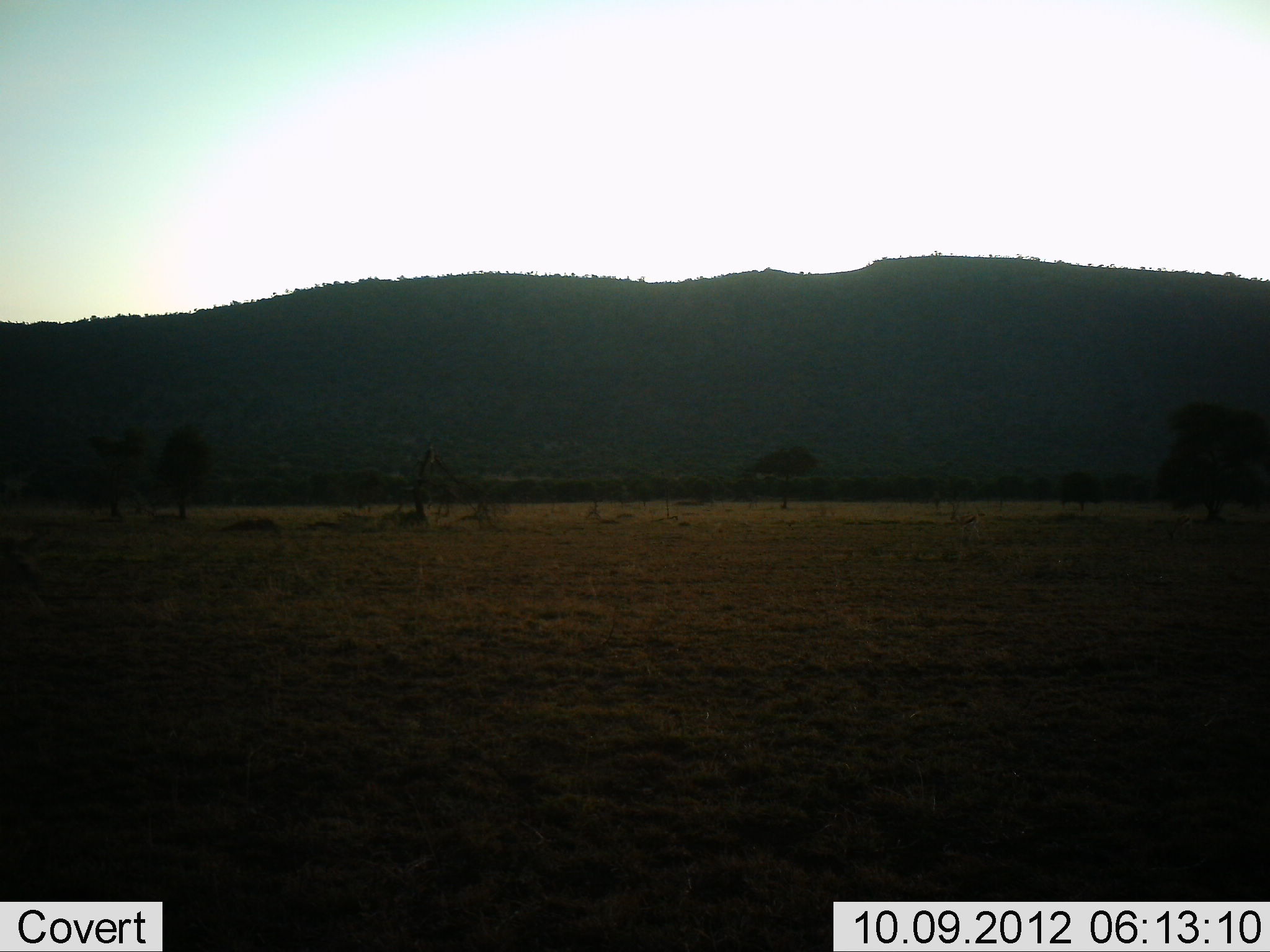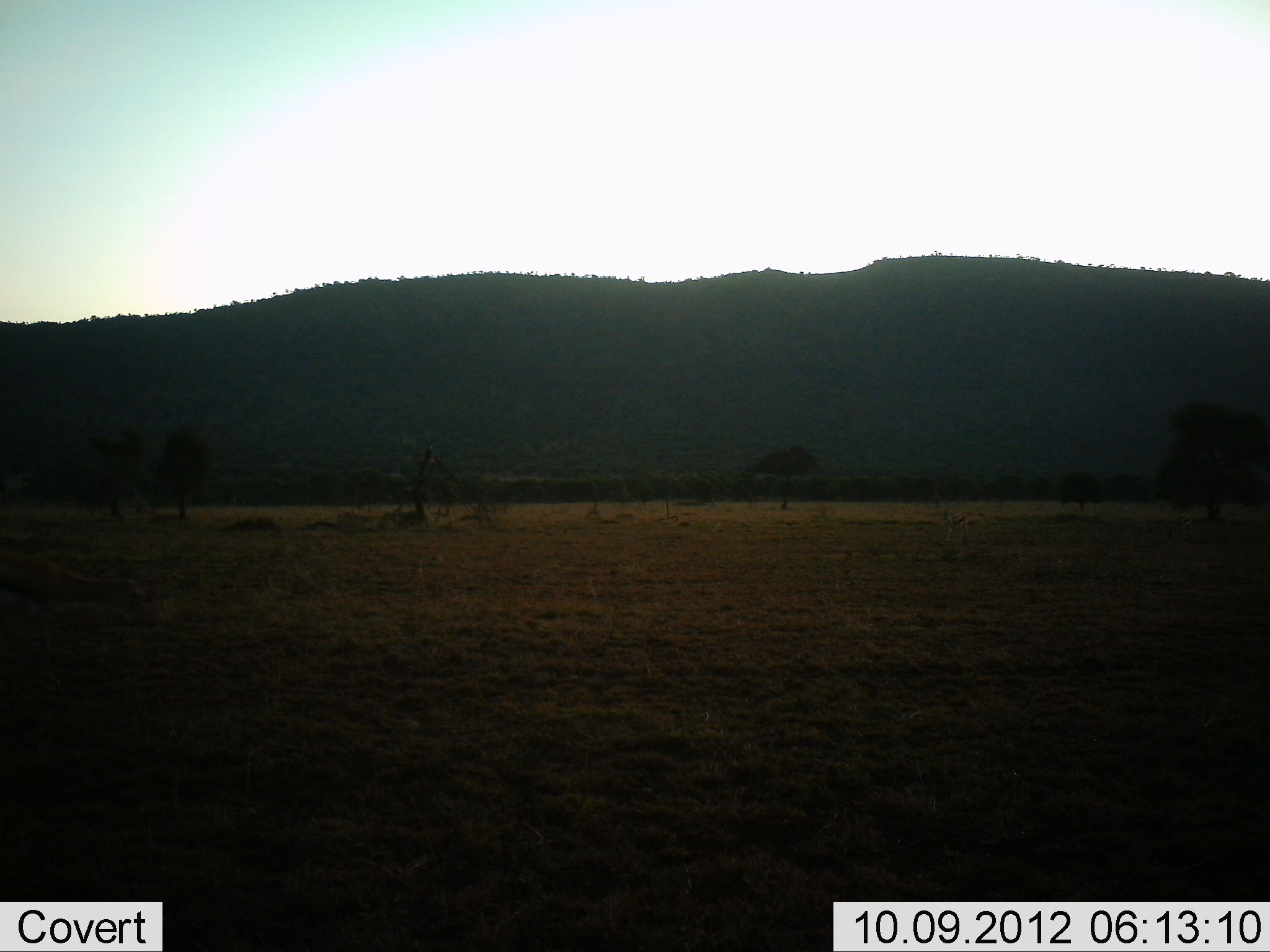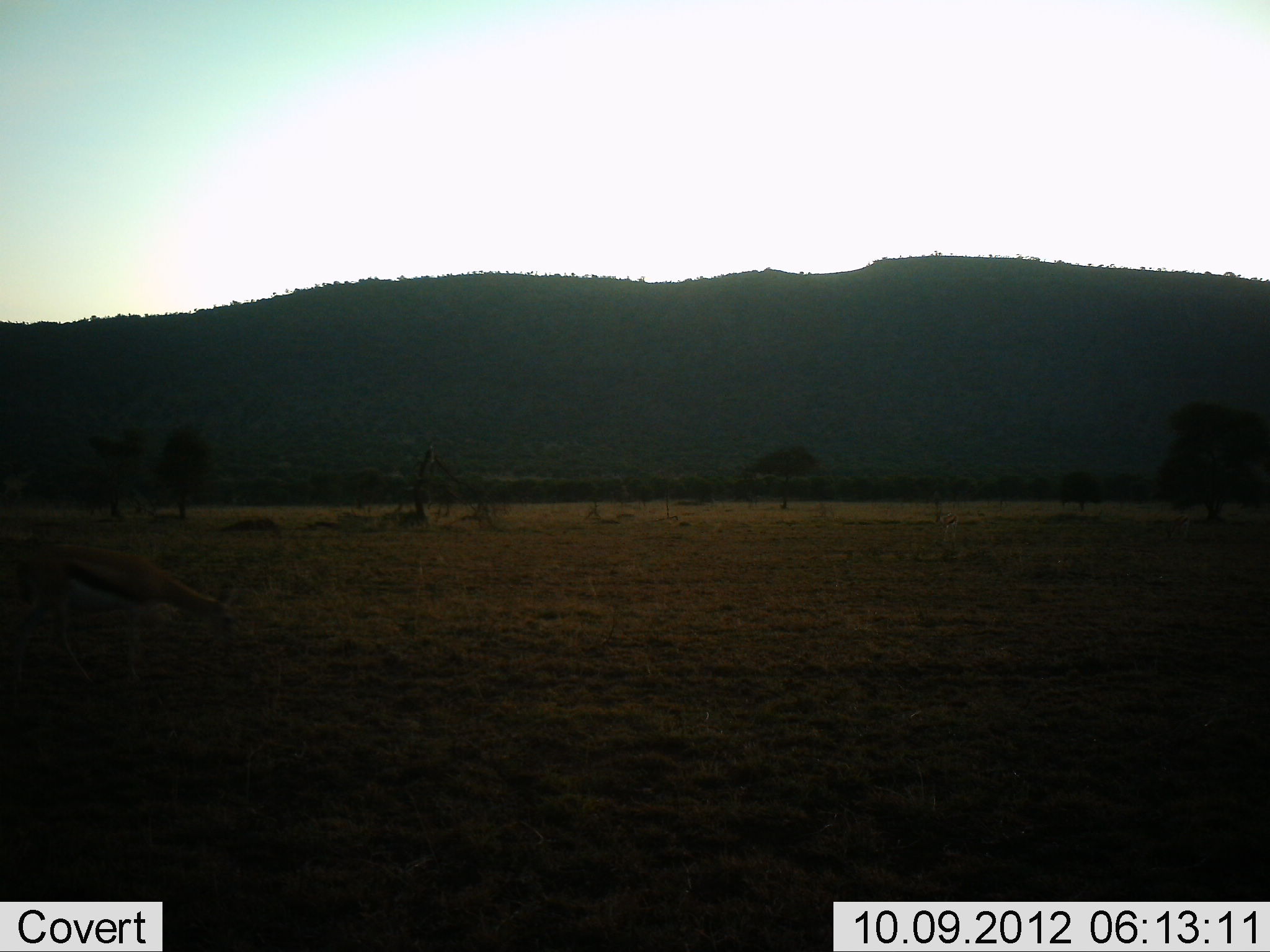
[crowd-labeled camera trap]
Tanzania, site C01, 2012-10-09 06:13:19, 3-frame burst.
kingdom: Animalia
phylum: Chordata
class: Mammalia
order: Artiodactyla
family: Bovidae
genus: Eudorcas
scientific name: Eudorcas thomsonii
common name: thomson's gazelle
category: gazellethomsons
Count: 2.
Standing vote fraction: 10%.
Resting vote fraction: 0%.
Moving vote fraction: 90%.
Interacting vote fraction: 0%.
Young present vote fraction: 0%.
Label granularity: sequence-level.